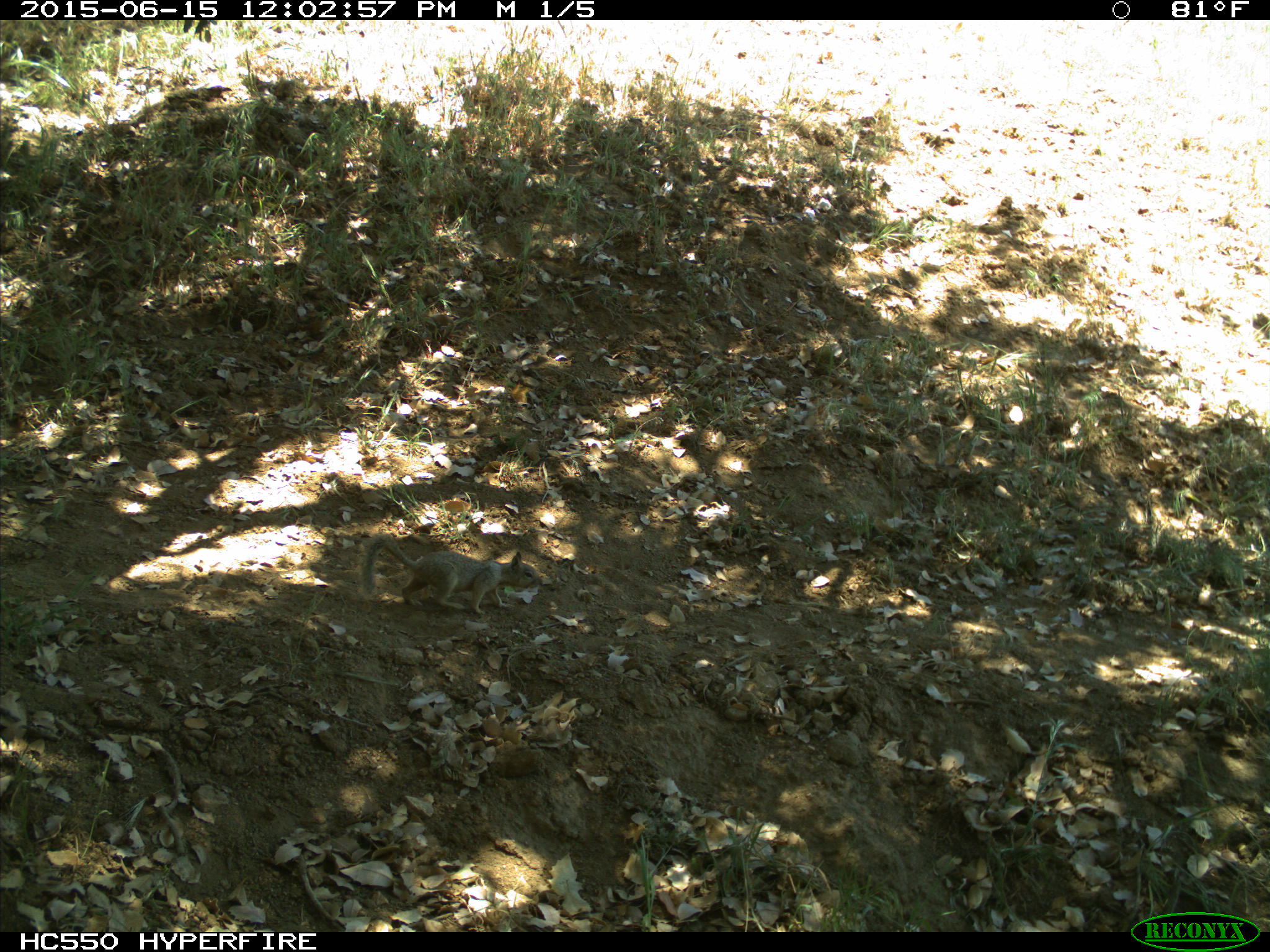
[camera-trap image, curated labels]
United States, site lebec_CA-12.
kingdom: Animalia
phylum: Chordata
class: Mammalia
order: Rodentia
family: Sciuridae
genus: Otospermophilus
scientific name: Otospermophilus beecheyi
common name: california ground squirrel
Otospermophilus beecheyi (california ground squirrel).